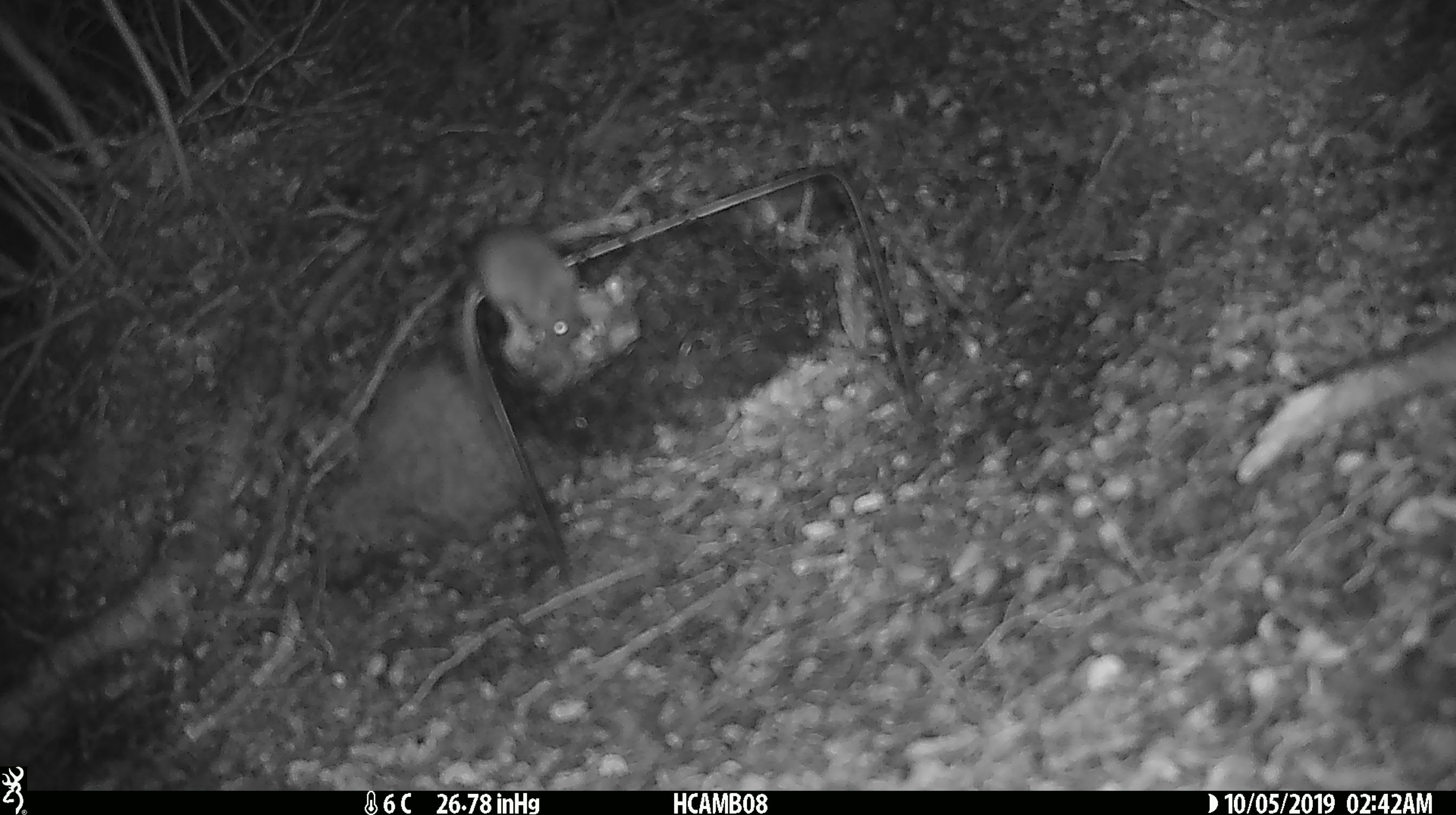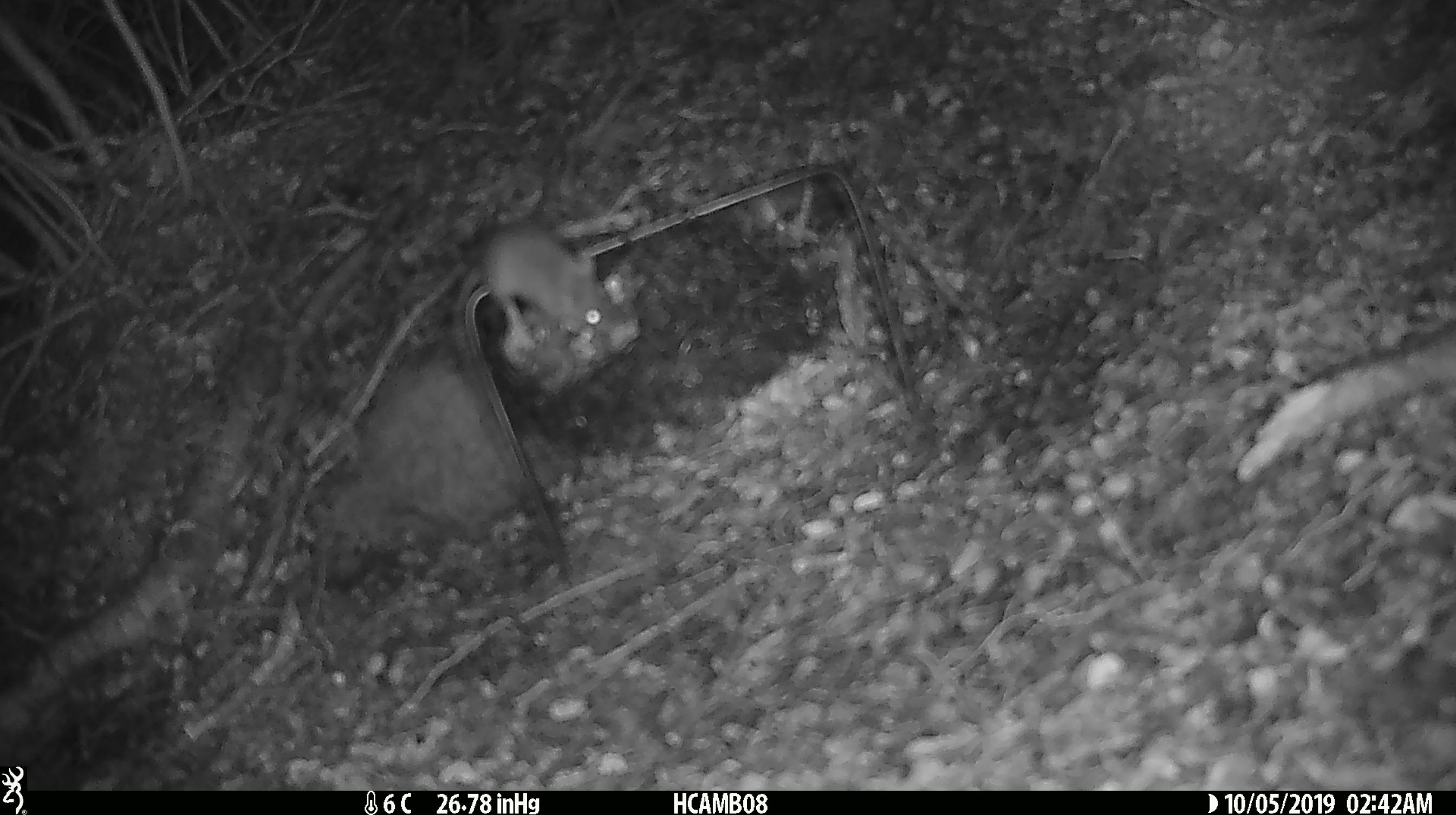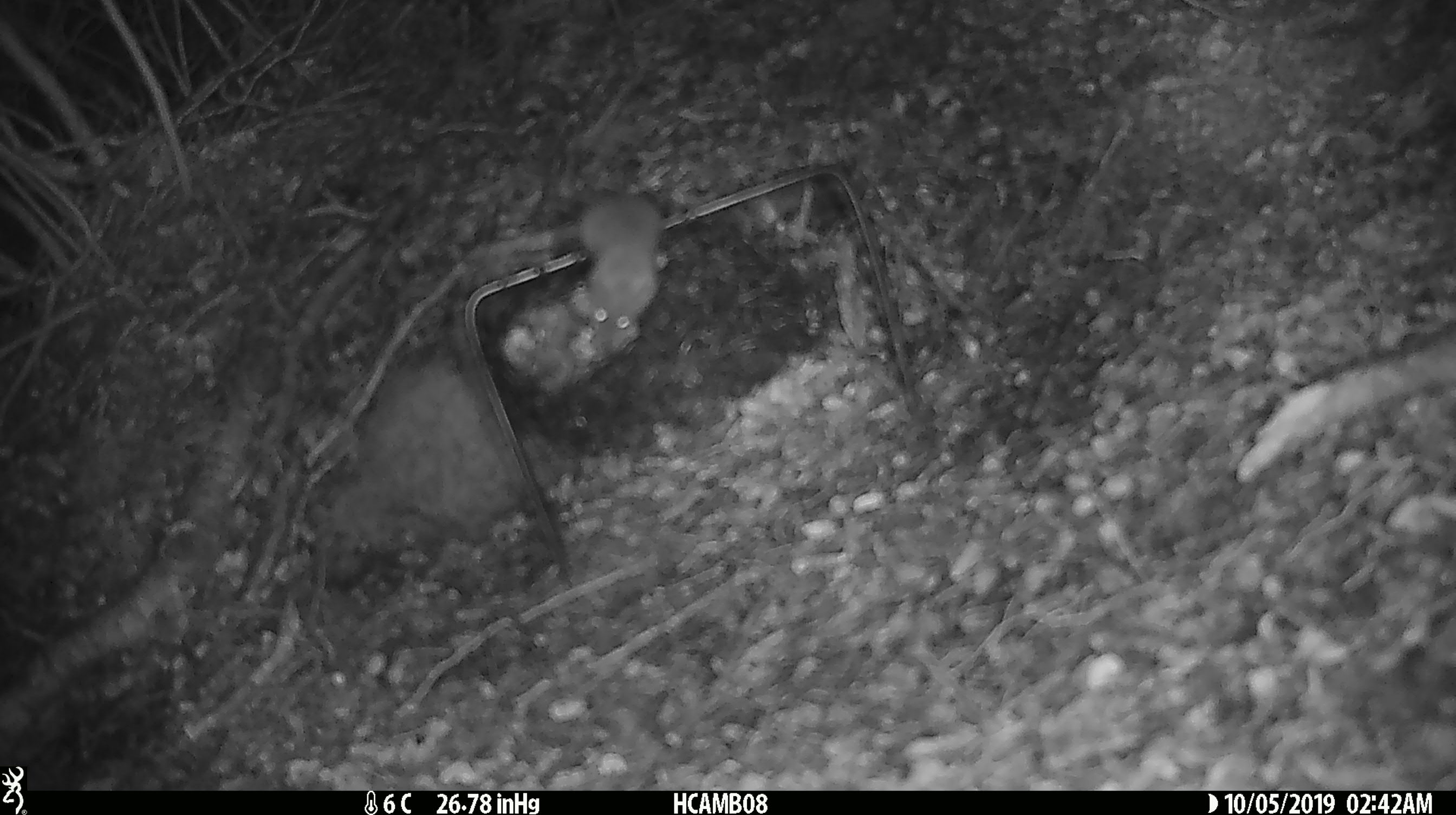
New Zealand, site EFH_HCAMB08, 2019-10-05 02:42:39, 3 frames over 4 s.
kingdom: Animalia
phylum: Chordata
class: Mammalia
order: Rodentia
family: Muridae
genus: Mus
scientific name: Mus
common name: mouse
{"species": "mouse (Mus)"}